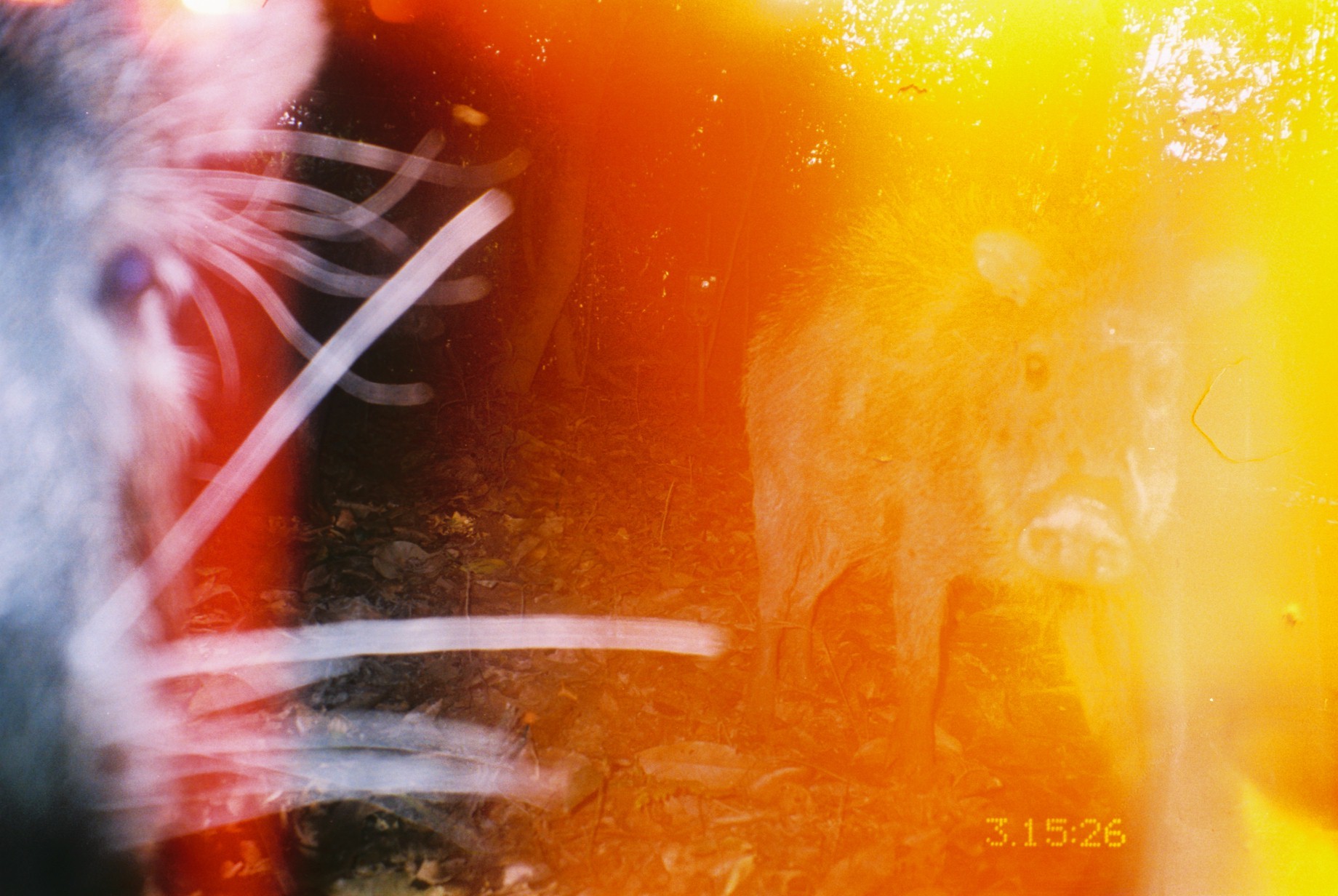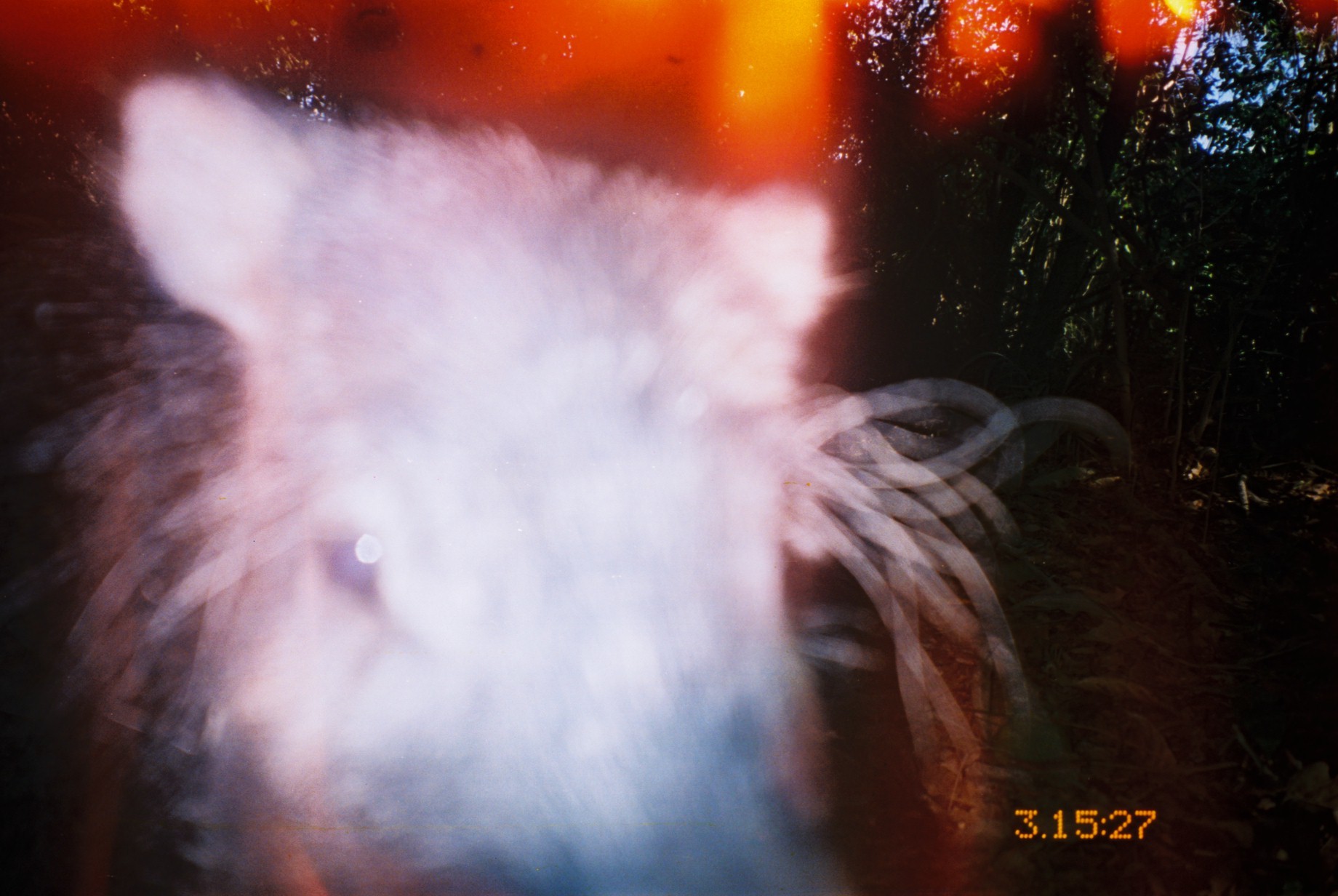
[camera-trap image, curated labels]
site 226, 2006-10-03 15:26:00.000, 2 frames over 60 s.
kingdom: Animalia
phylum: Chordata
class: Mammalia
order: Artiodactyla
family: Tayassuidae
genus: Tayassu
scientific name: Tayassu pecari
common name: white-lipped peccary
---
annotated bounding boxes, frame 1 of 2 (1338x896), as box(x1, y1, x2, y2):
tayassu pecari: box(0, 0, 724, 857); box(735, 159, 1213, 848); box(1193, 528, 1335, 888)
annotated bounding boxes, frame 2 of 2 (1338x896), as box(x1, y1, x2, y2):
tayassu pecari: box(0, 55, 1011, 896)